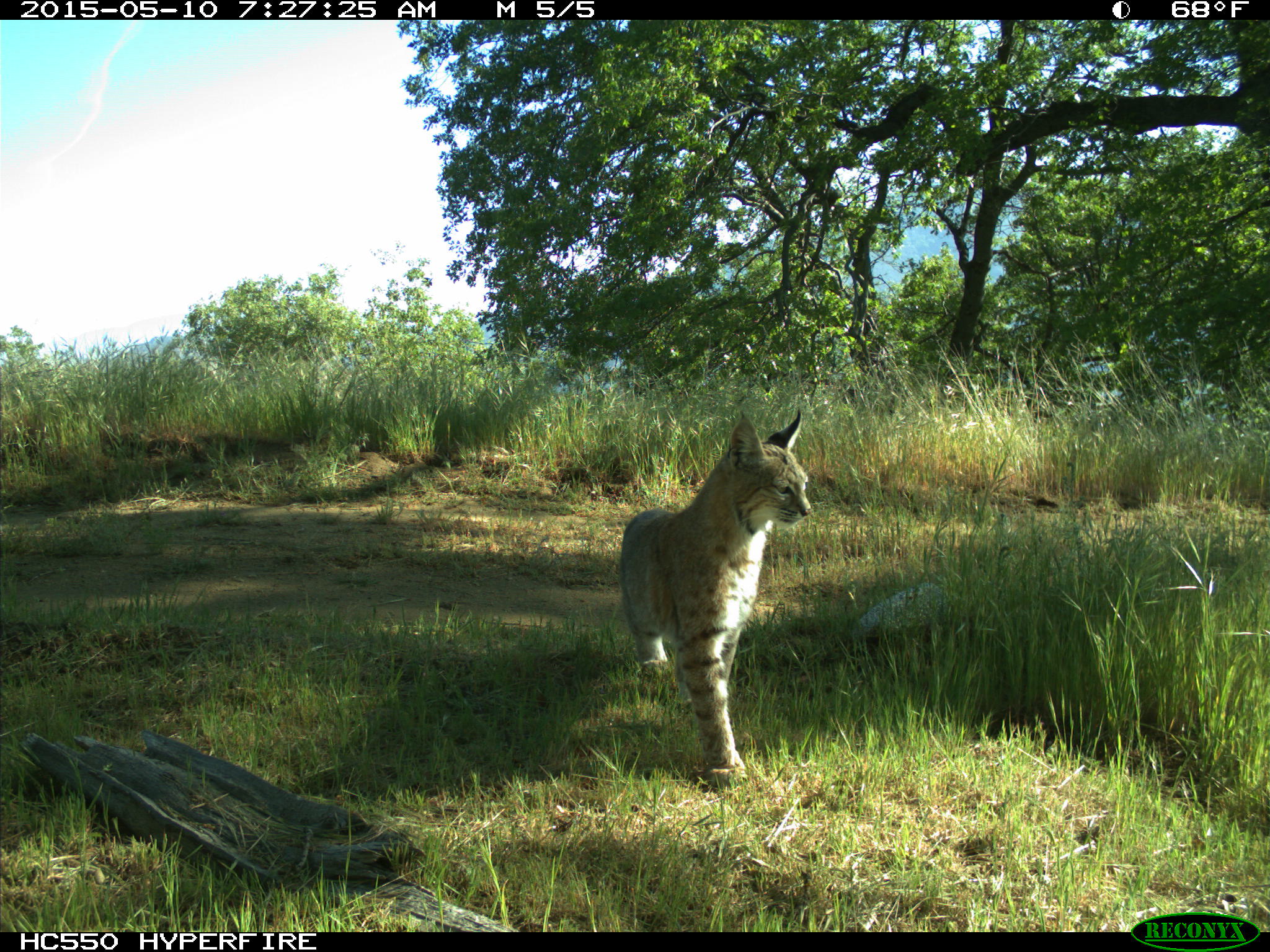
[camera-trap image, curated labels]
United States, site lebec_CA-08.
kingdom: Animalia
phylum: Chordata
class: Mammalia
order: Carnivora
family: Felidae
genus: Lynx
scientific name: Lynx rufus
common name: bobcat